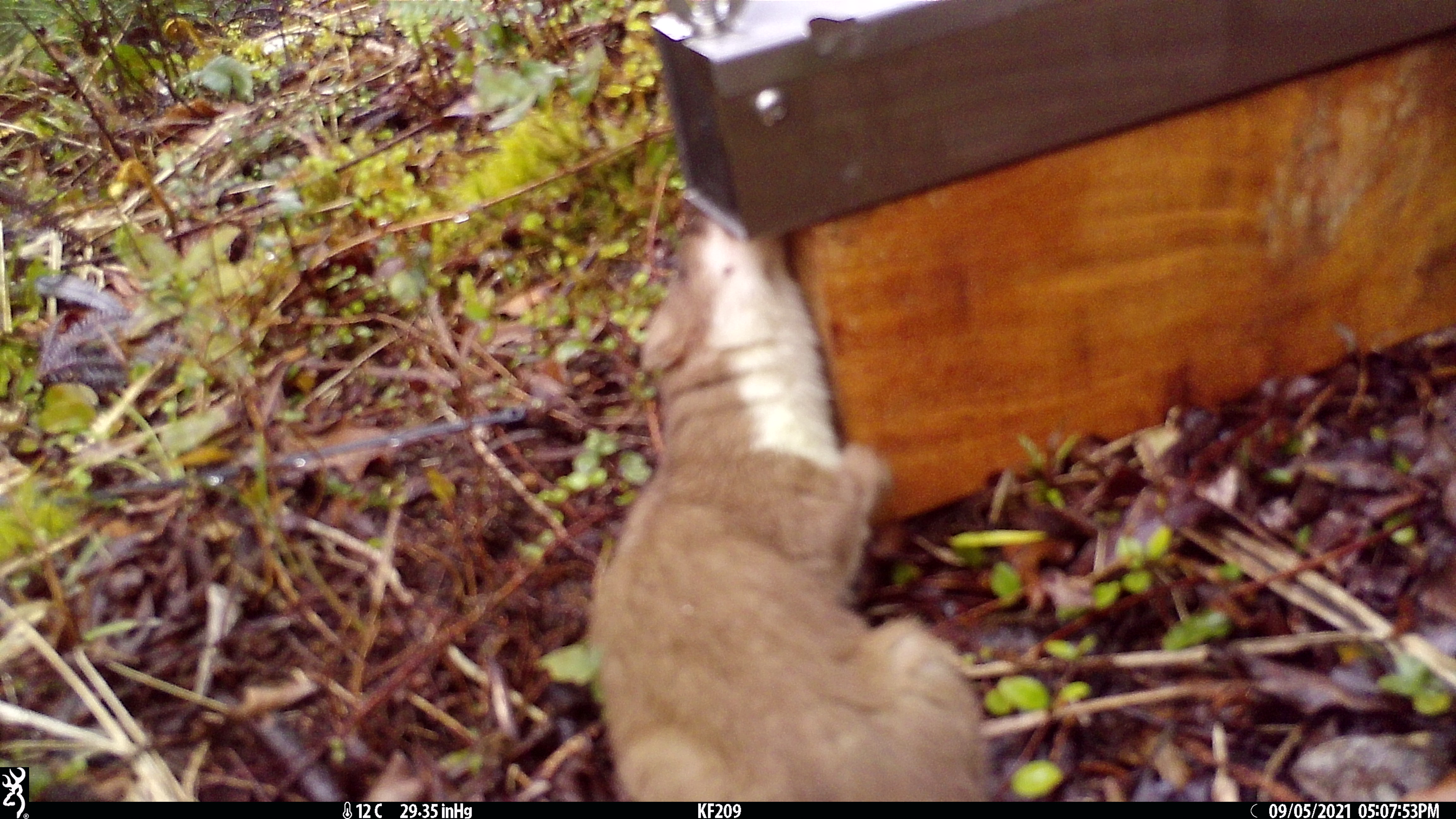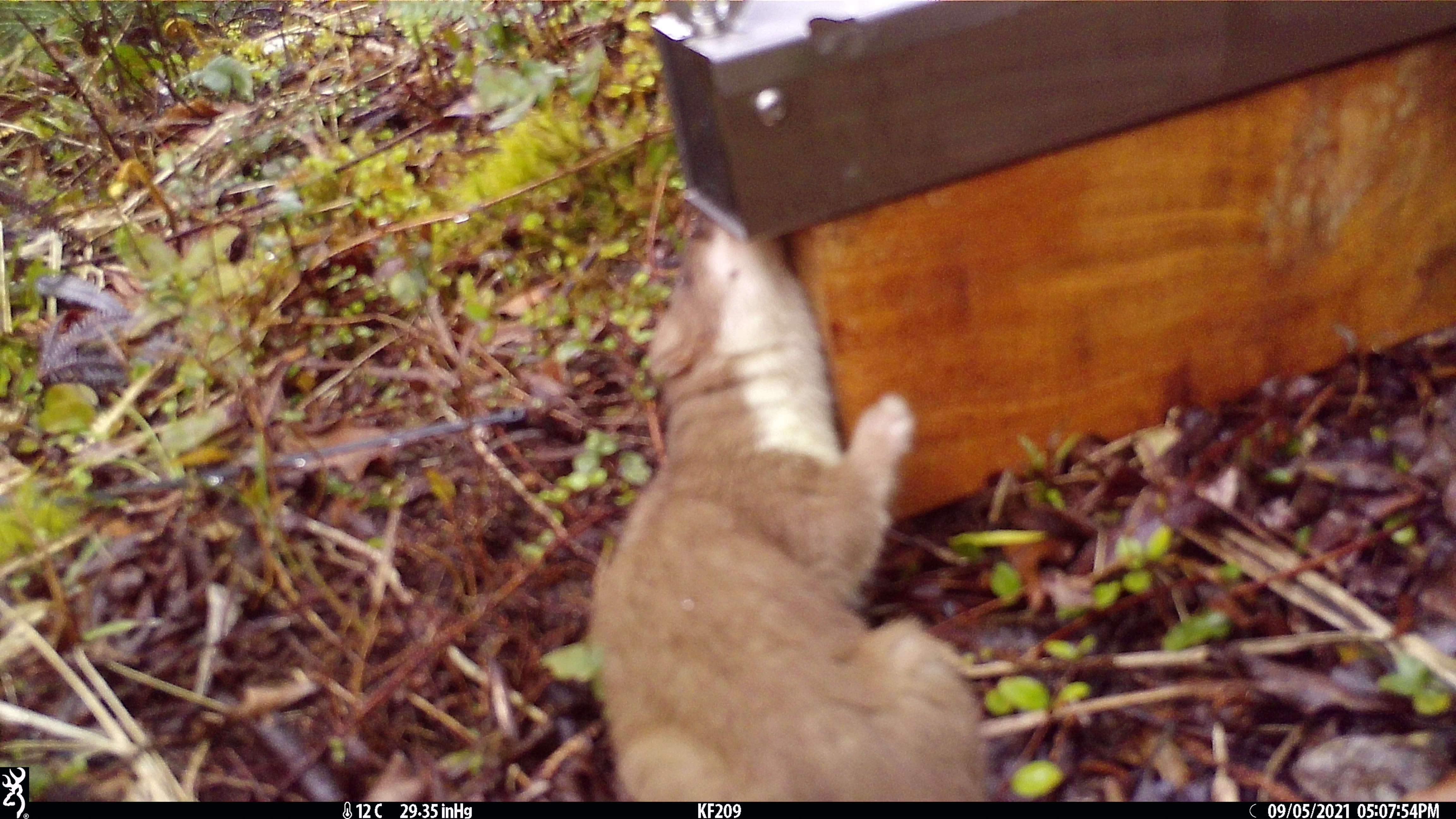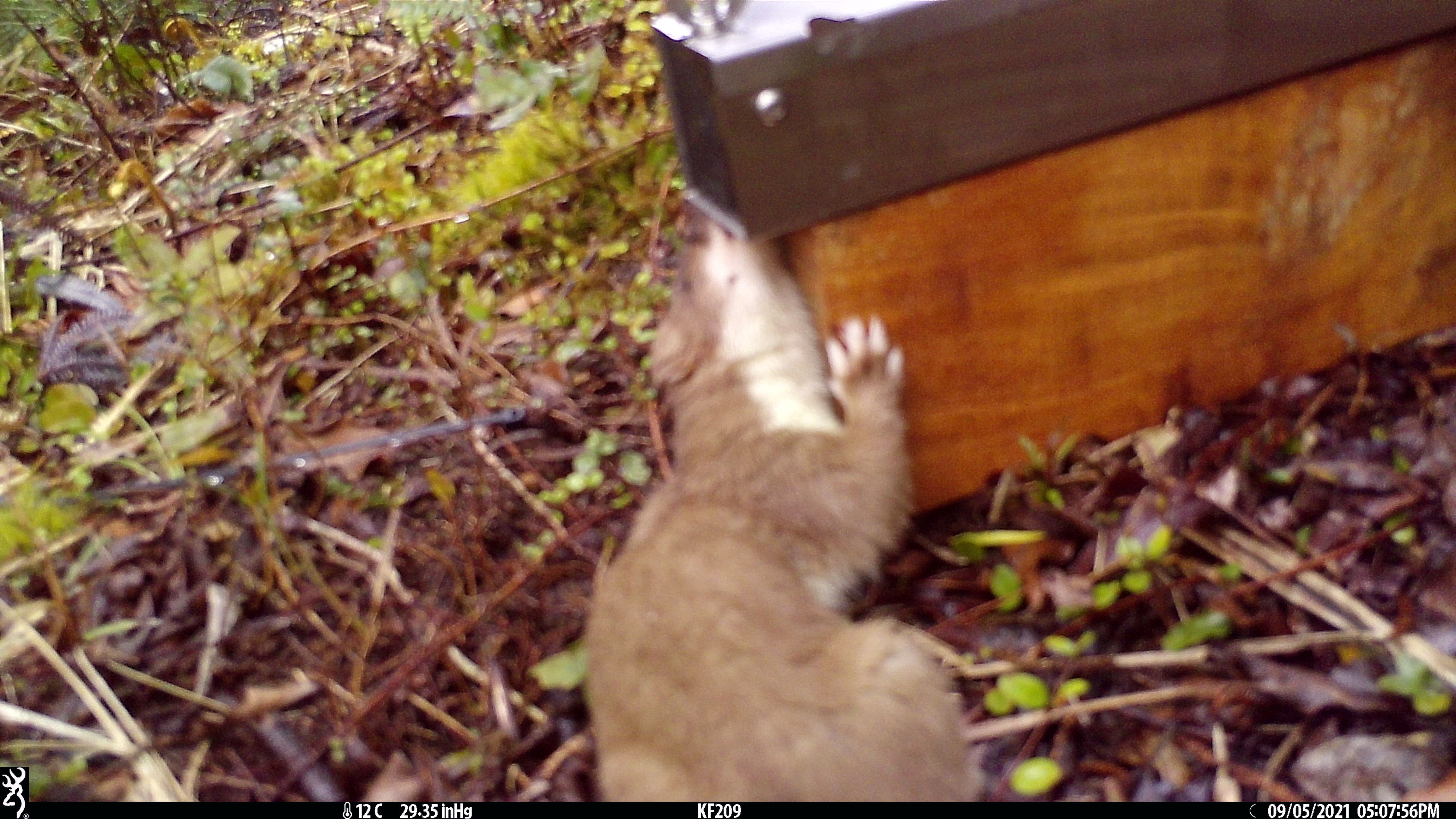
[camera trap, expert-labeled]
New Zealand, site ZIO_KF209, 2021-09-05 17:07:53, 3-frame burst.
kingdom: Animalia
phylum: Chordata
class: Mammalia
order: Carnivora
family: Mustelidae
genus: Mustela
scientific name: Mustela erminea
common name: stoat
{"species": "stoat (Mustela erminea)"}